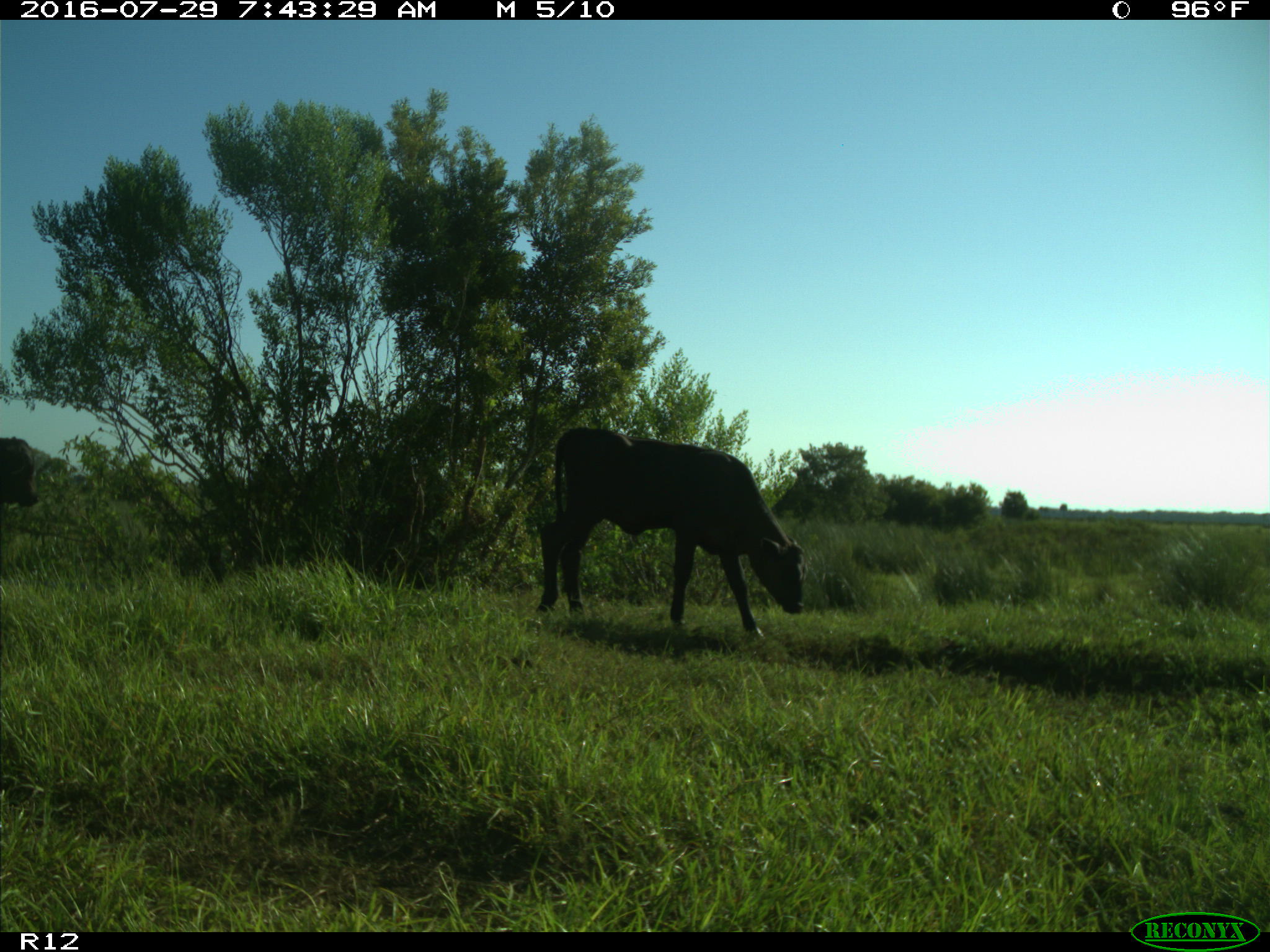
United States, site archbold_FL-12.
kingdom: Animalia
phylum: Chordata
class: Mammalia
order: Artiodactyla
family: Bovidae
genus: Bos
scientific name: Bos taurus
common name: domestic cow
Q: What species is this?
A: Bos taurus (domestic cow).